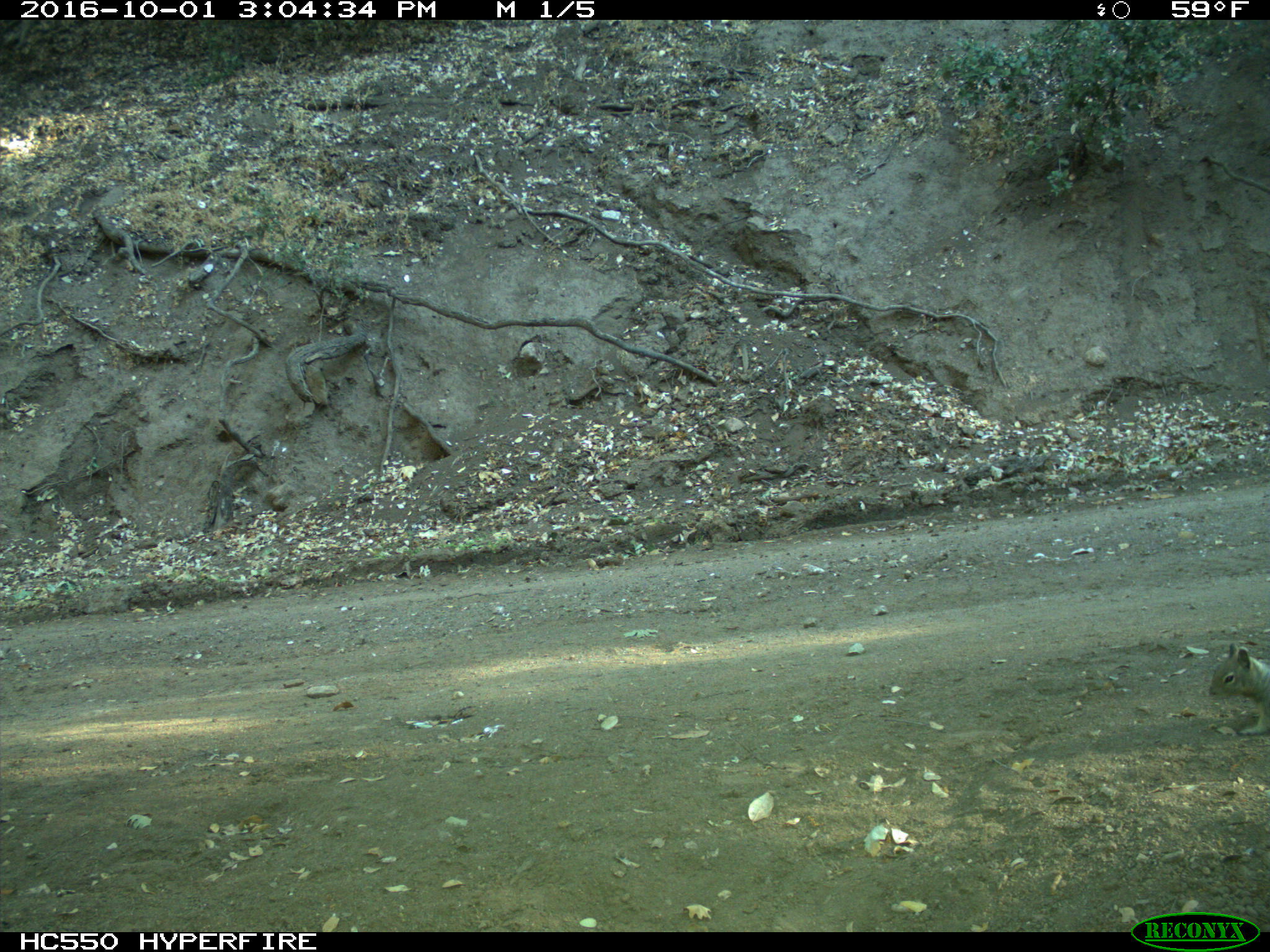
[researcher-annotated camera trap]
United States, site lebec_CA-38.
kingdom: Animalia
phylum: Chordata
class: Mammalia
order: Rodentia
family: Sciuridae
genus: Otospermophilus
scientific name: Otospermophilus beecheyi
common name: california ground squirrel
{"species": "Otospermophilus beecheyi (california ground squirrel)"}